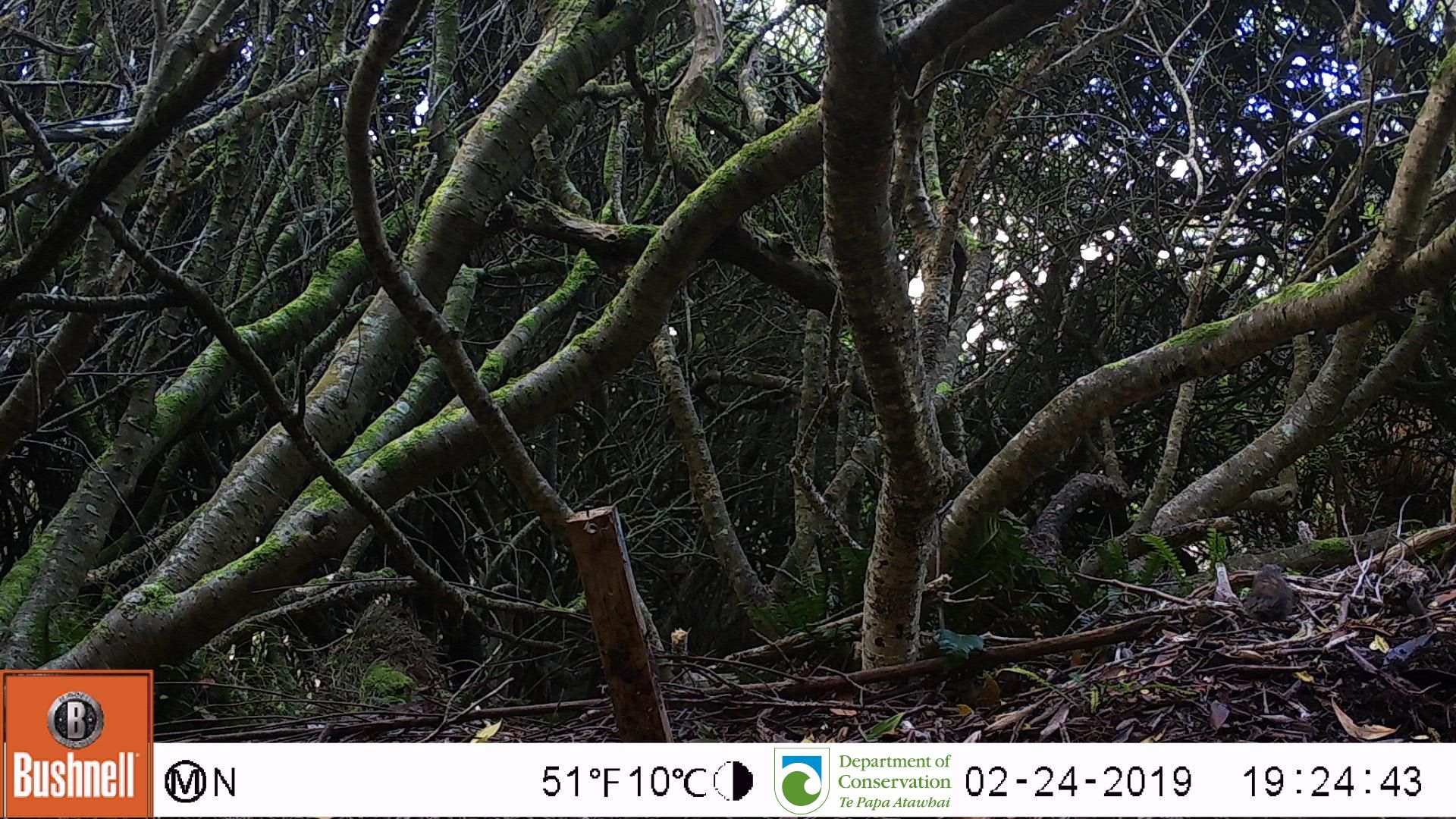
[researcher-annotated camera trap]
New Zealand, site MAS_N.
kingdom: Animalia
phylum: Chordata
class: Aves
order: Passeriformes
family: Prunellidae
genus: Prunella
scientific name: Prunella modularis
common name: dunnock